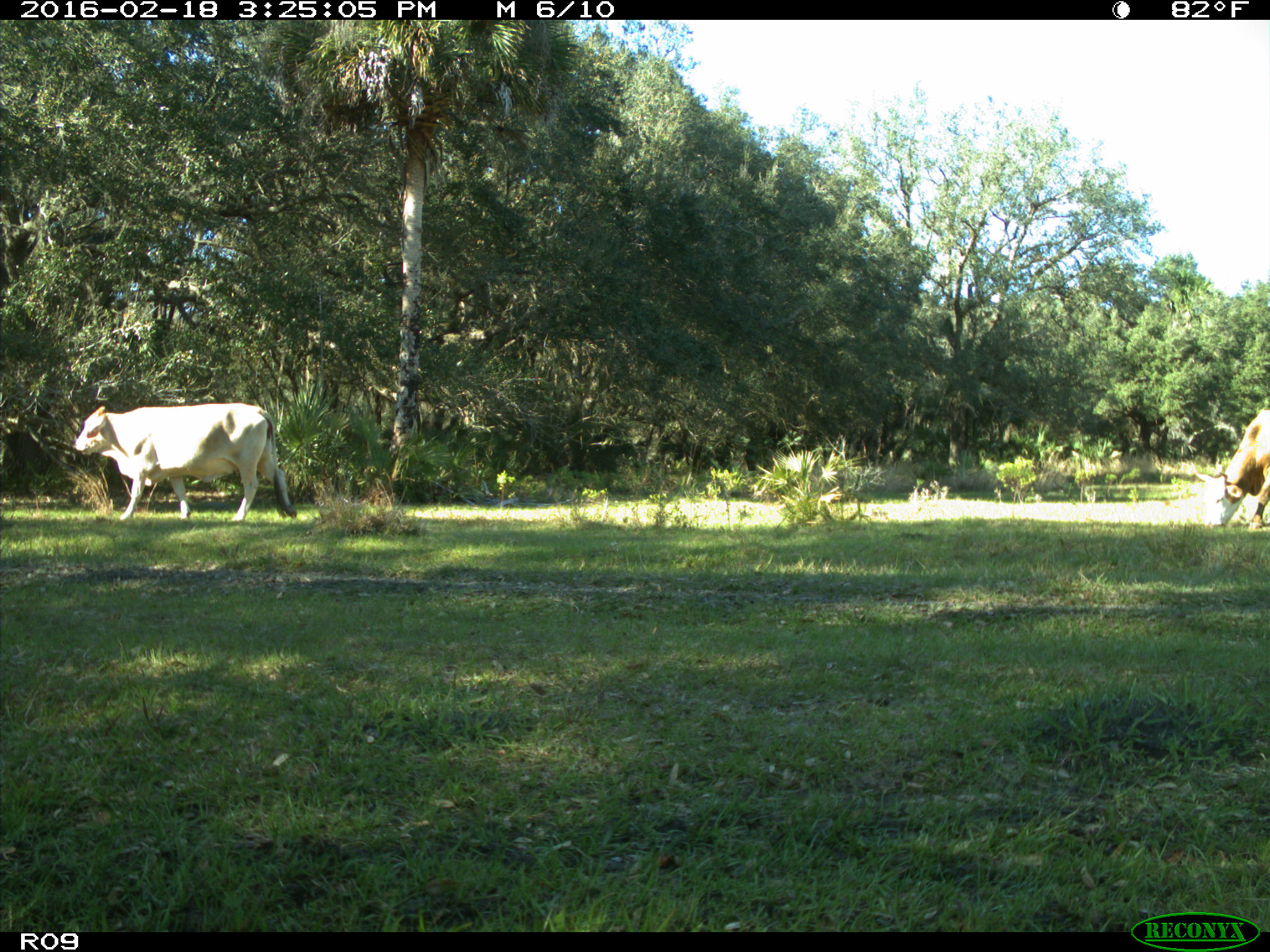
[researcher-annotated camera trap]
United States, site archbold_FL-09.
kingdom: Animalia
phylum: Chordata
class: Mammalia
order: Artiodactyla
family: Bovidae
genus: Bos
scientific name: Bos taurus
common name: domestic cow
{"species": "Bos taurus (domestic cow)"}